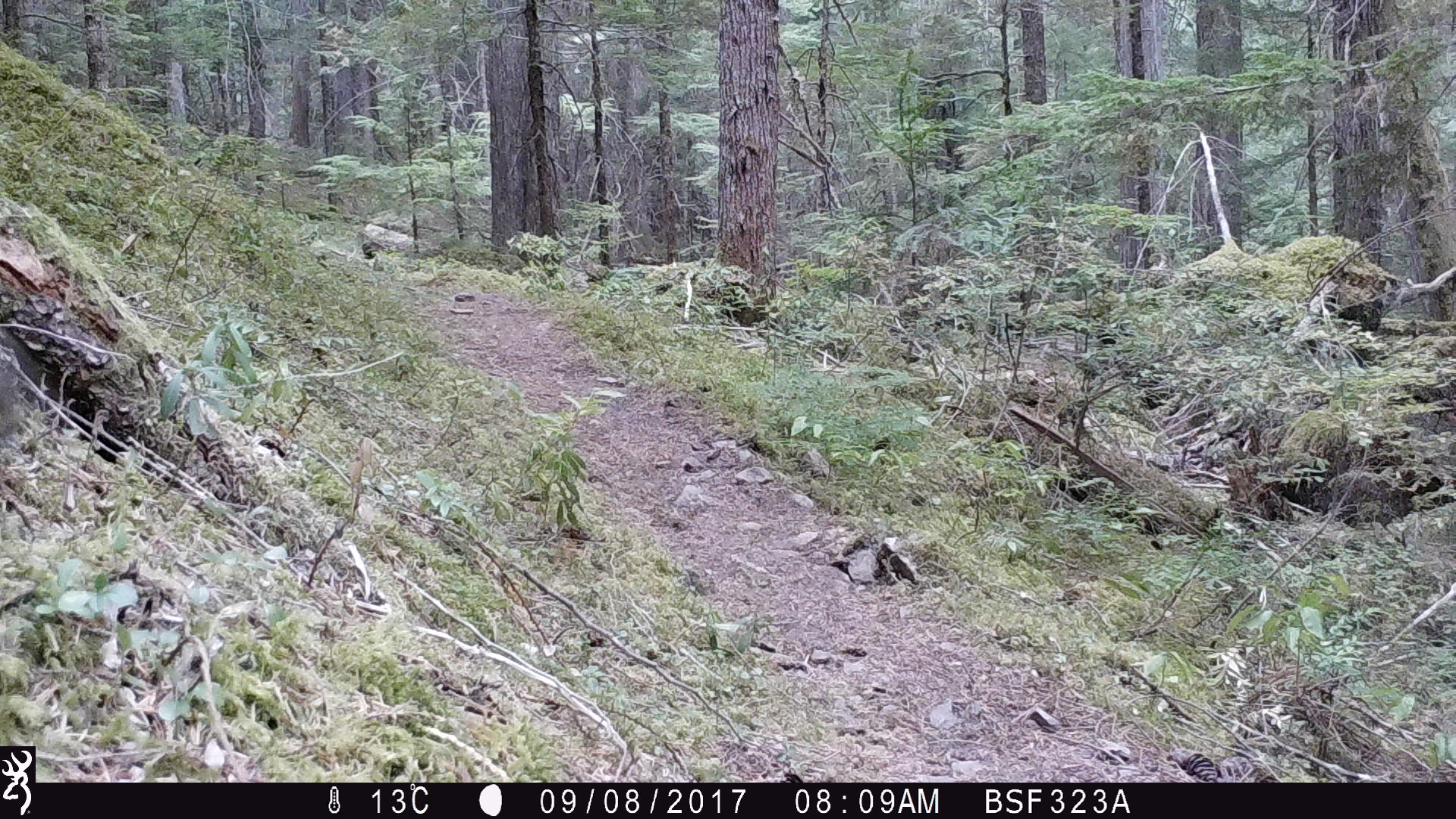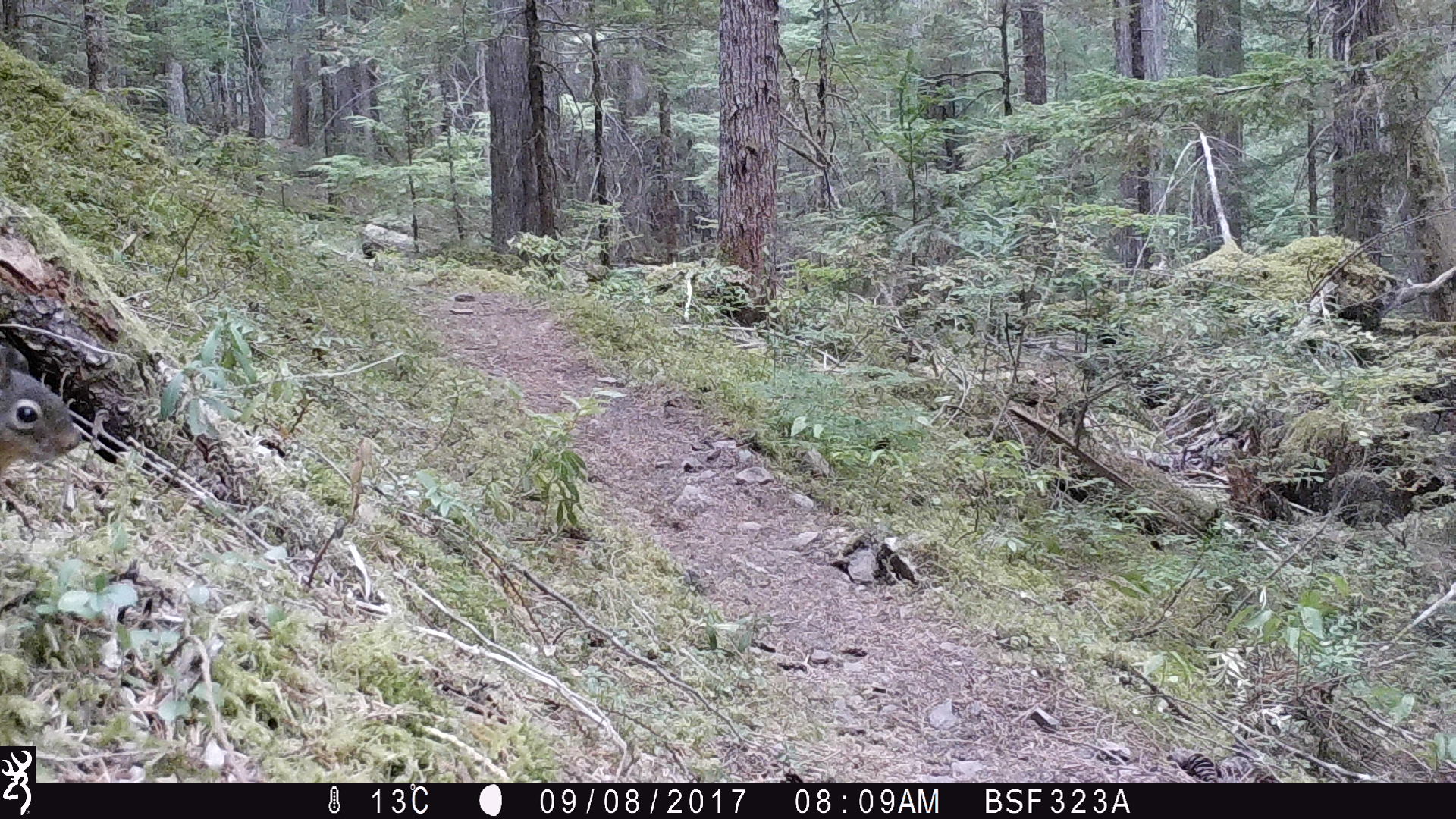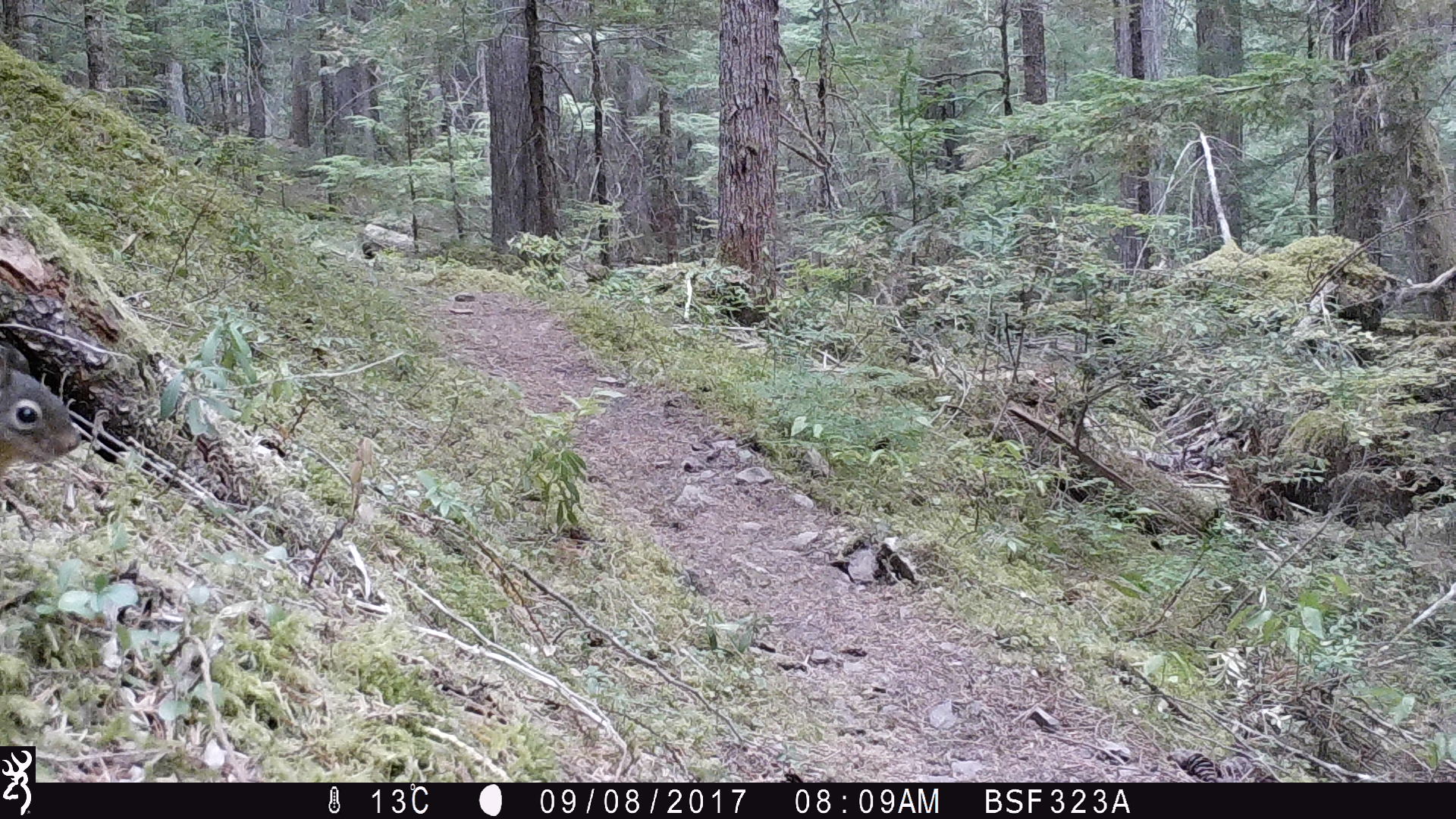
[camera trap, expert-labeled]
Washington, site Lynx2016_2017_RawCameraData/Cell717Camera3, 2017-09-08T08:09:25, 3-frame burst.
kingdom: Animalia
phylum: Chordata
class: Mammalia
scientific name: Mammalia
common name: small mammal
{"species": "small mammal (Mammalia)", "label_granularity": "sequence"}